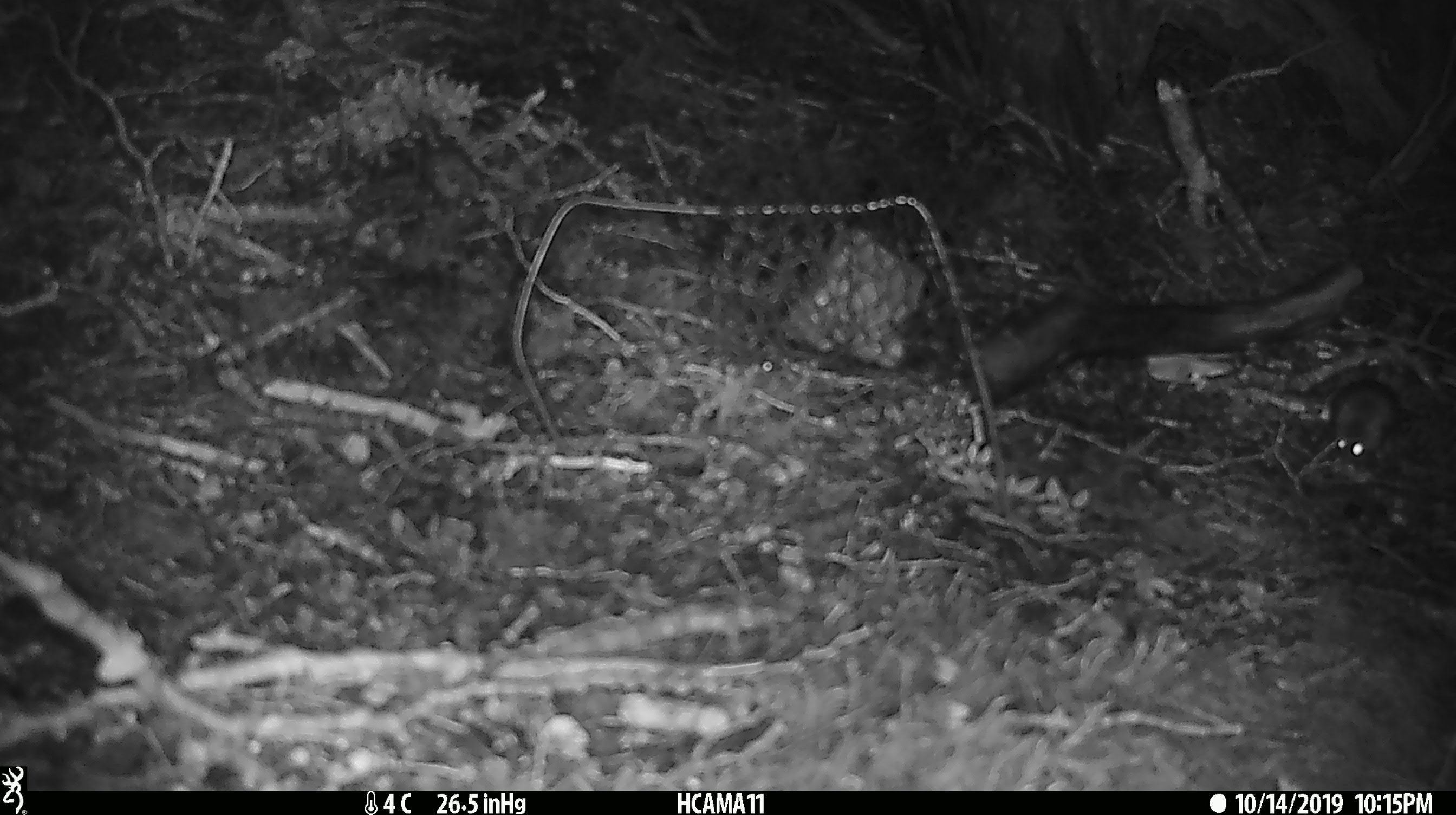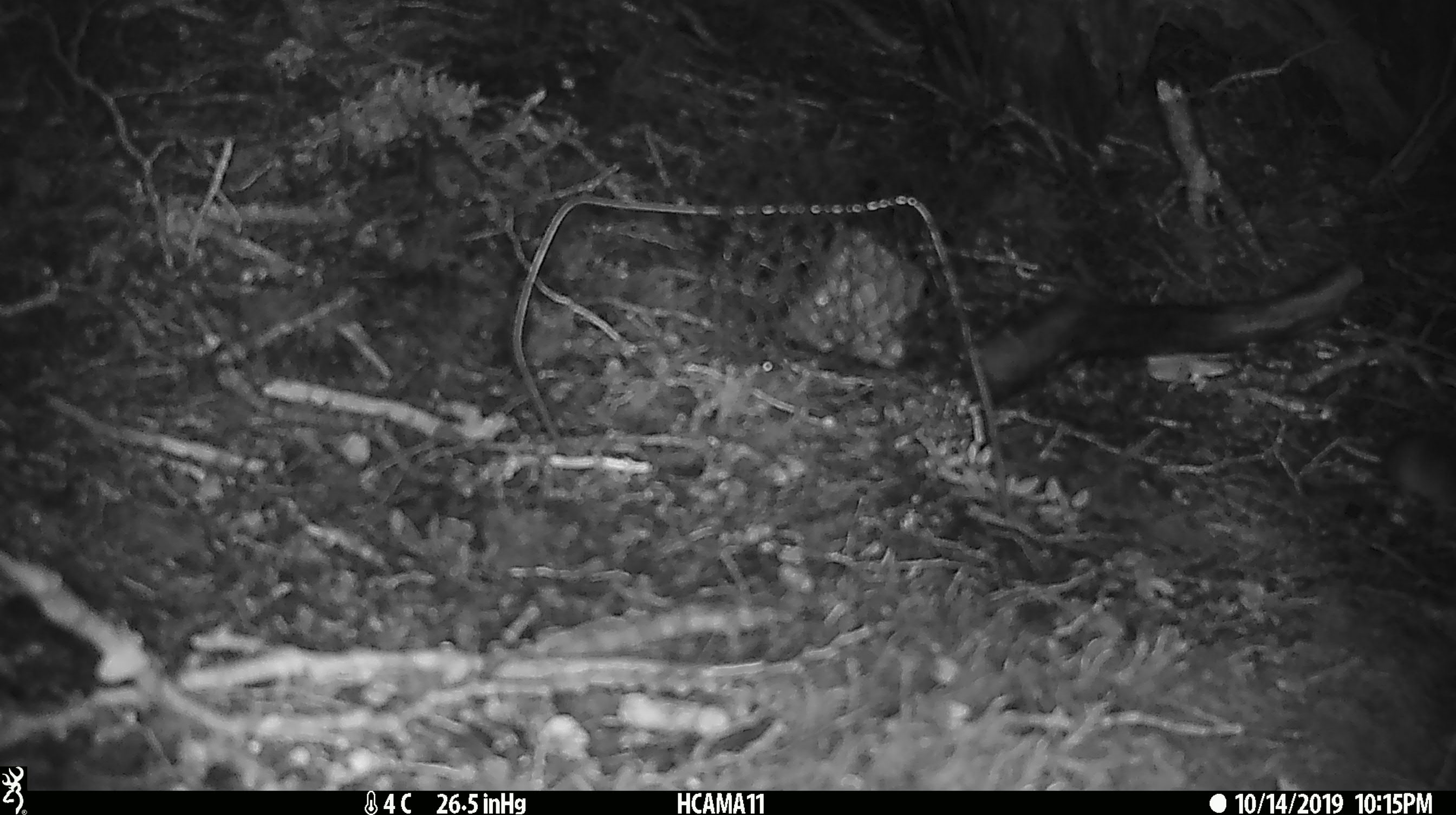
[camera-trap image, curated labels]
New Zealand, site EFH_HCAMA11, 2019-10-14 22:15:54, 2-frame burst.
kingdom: Animalia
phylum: Chordata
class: Mammalia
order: Rodentia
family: Muridae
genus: Mus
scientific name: Mus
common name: mouse